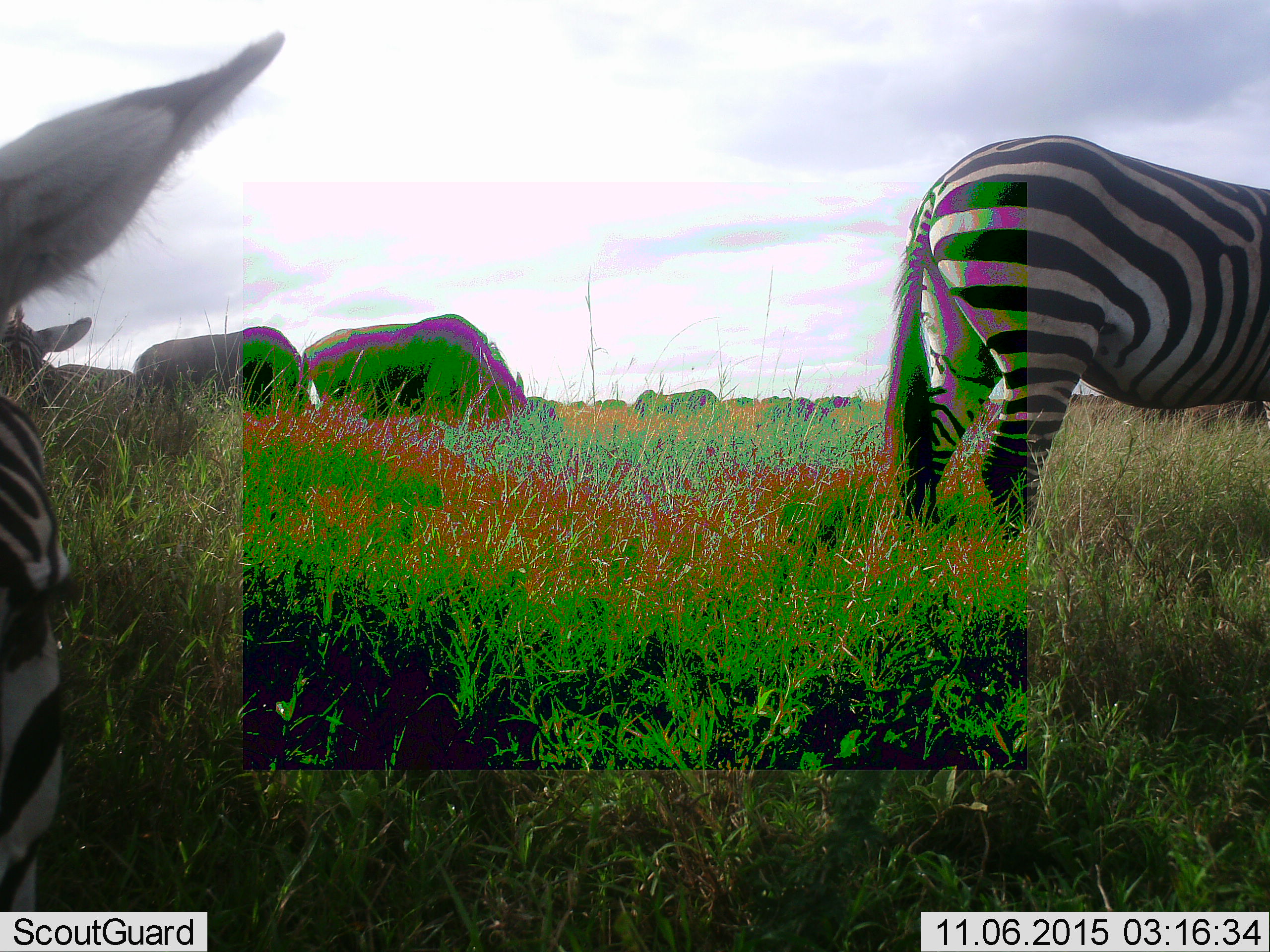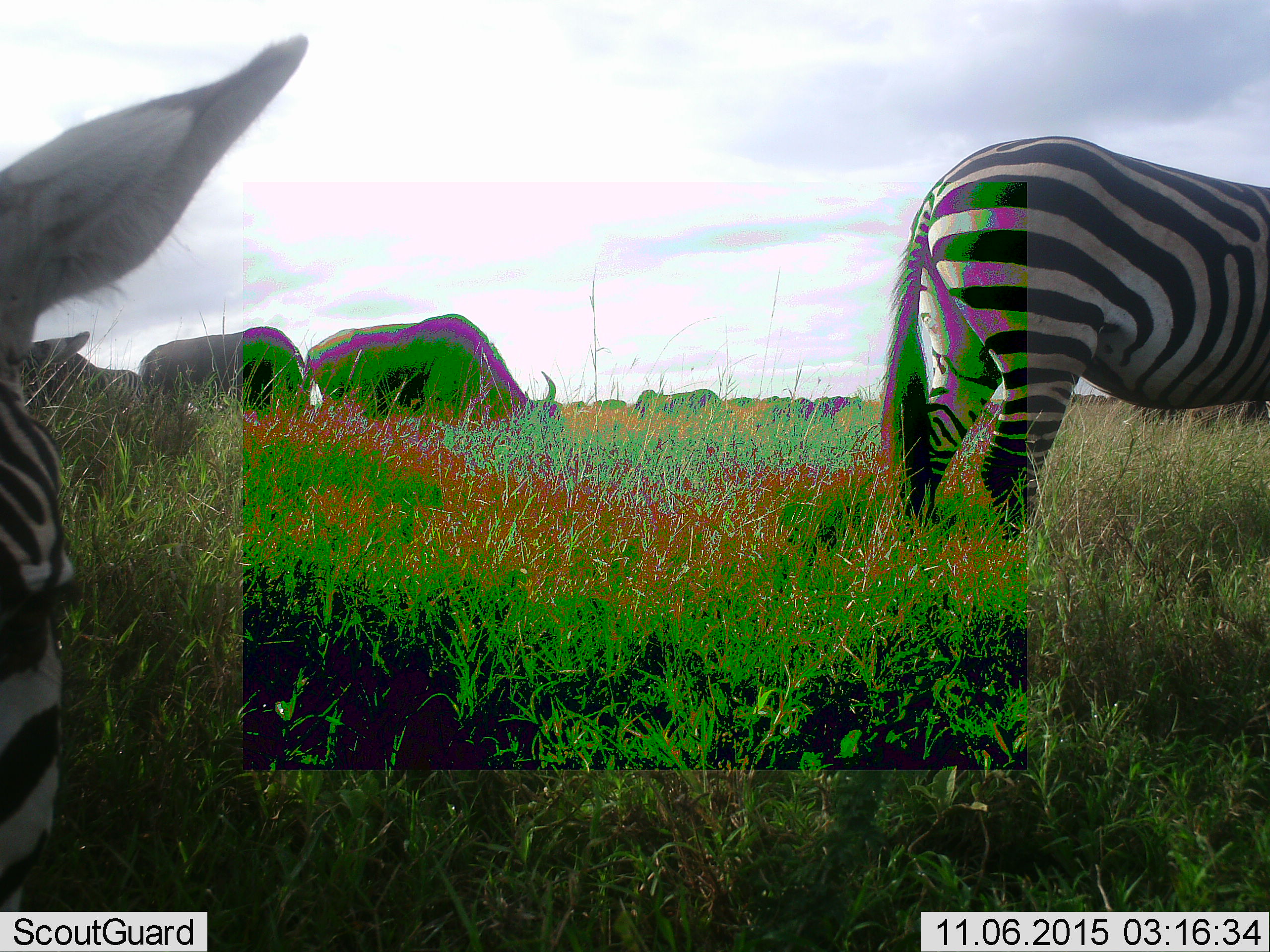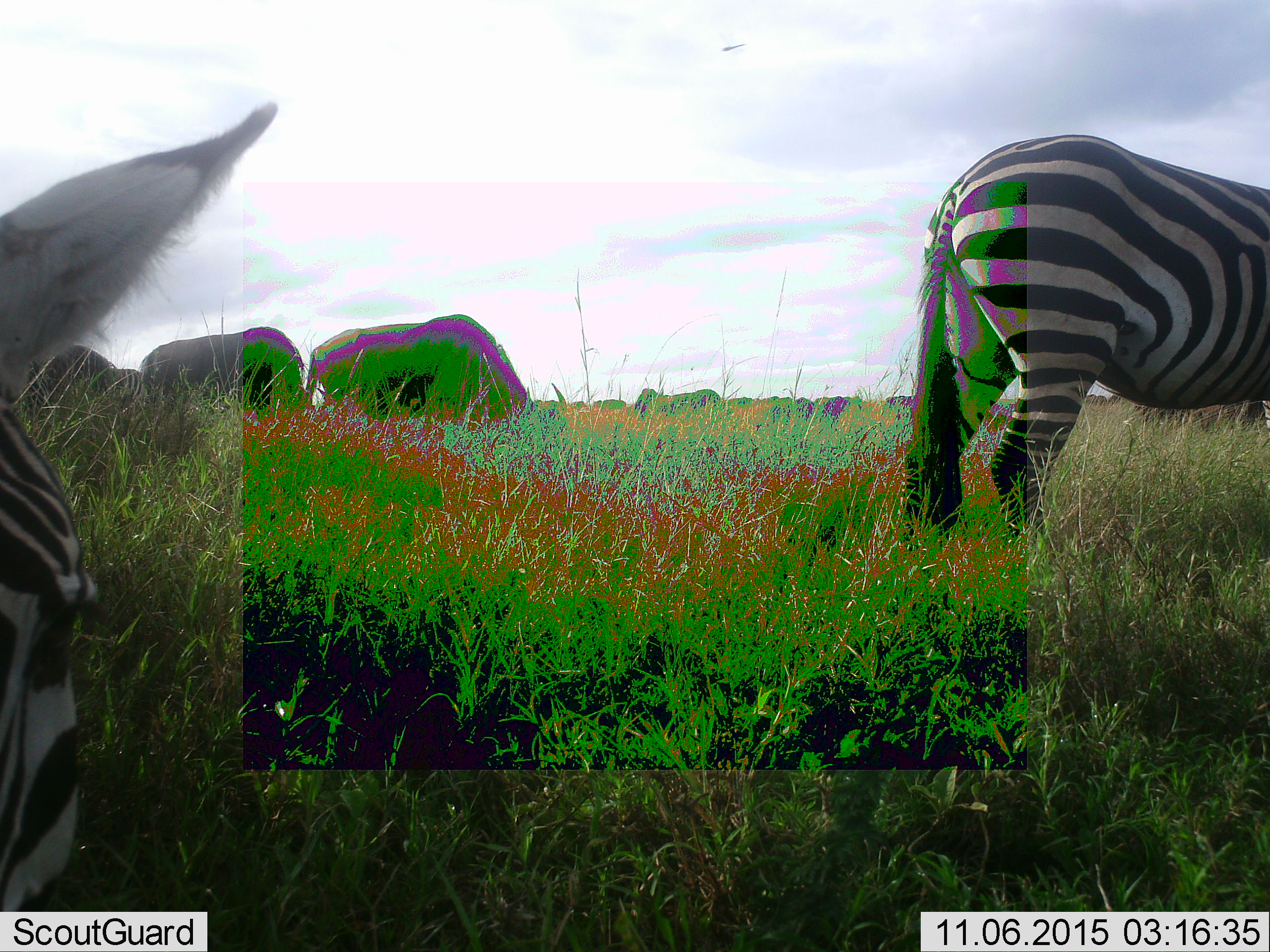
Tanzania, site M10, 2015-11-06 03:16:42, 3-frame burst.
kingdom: Animalia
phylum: Chordata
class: Mammalia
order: Artiodactyla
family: Bovidae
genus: Connochaetes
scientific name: Connochaetes taurinus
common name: blue wildebeest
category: wildebeest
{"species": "wildebeest (blue wildebeest) (Connochaetes taurinus)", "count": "11-50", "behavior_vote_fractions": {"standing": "20%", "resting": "0%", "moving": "40%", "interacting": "0%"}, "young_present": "0%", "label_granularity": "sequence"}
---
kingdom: Animalia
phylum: Chordata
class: Mammalia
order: Perissodactyla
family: Equidae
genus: Equus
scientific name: Equus quagga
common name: plains zebra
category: zebra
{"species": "zebra (plains zebra) (Equus quagga)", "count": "3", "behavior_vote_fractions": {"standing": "67%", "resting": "11%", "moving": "33%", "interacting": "22%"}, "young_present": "0%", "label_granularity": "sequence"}